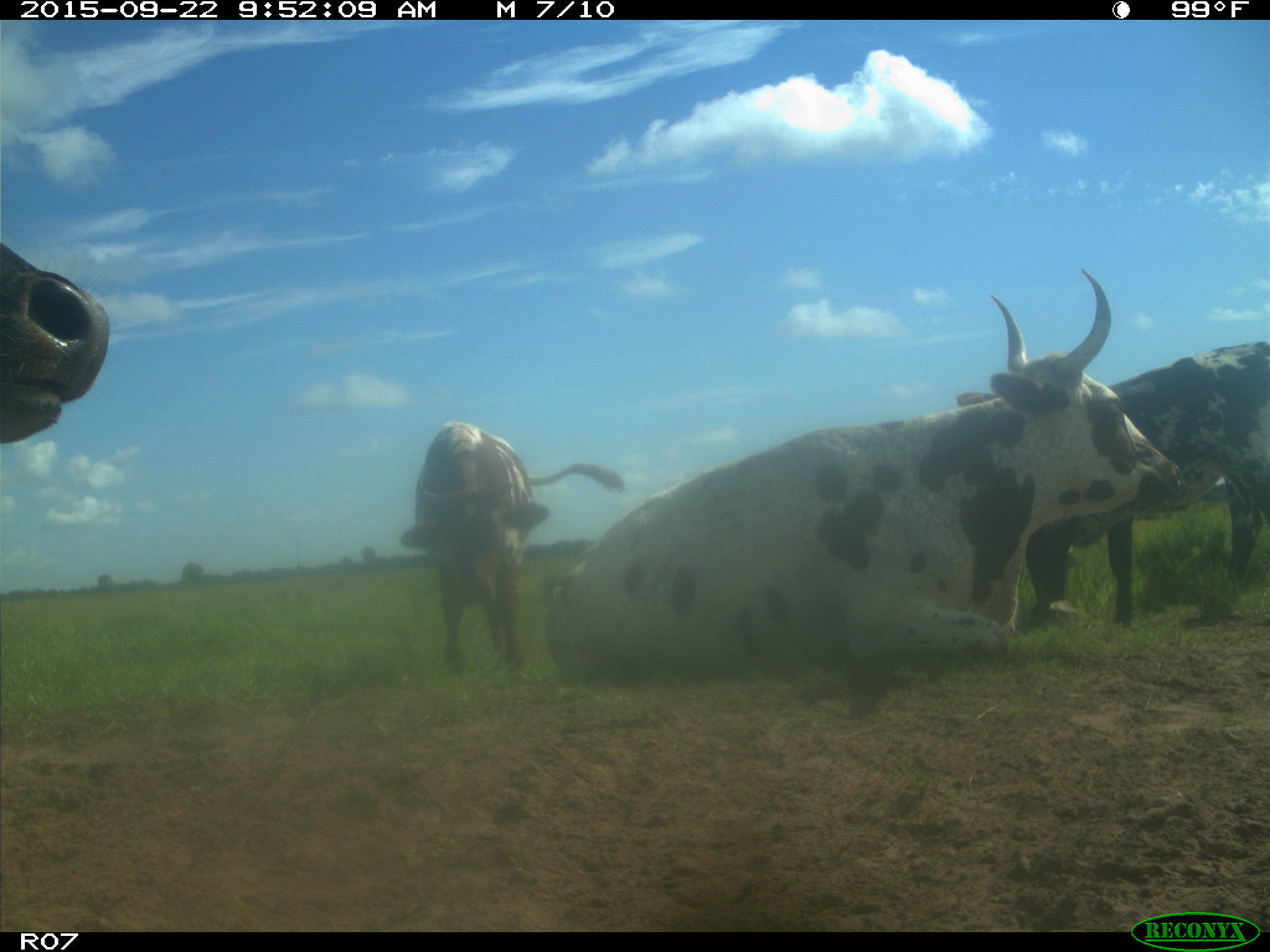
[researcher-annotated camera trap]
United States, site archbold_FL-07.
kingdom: Animalia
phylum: Chordata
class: Mammalia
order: Artiodactyla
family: Bovidae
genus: Bos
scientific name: Bos taurus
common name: domestic cow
Bos taurus (domestic cow).